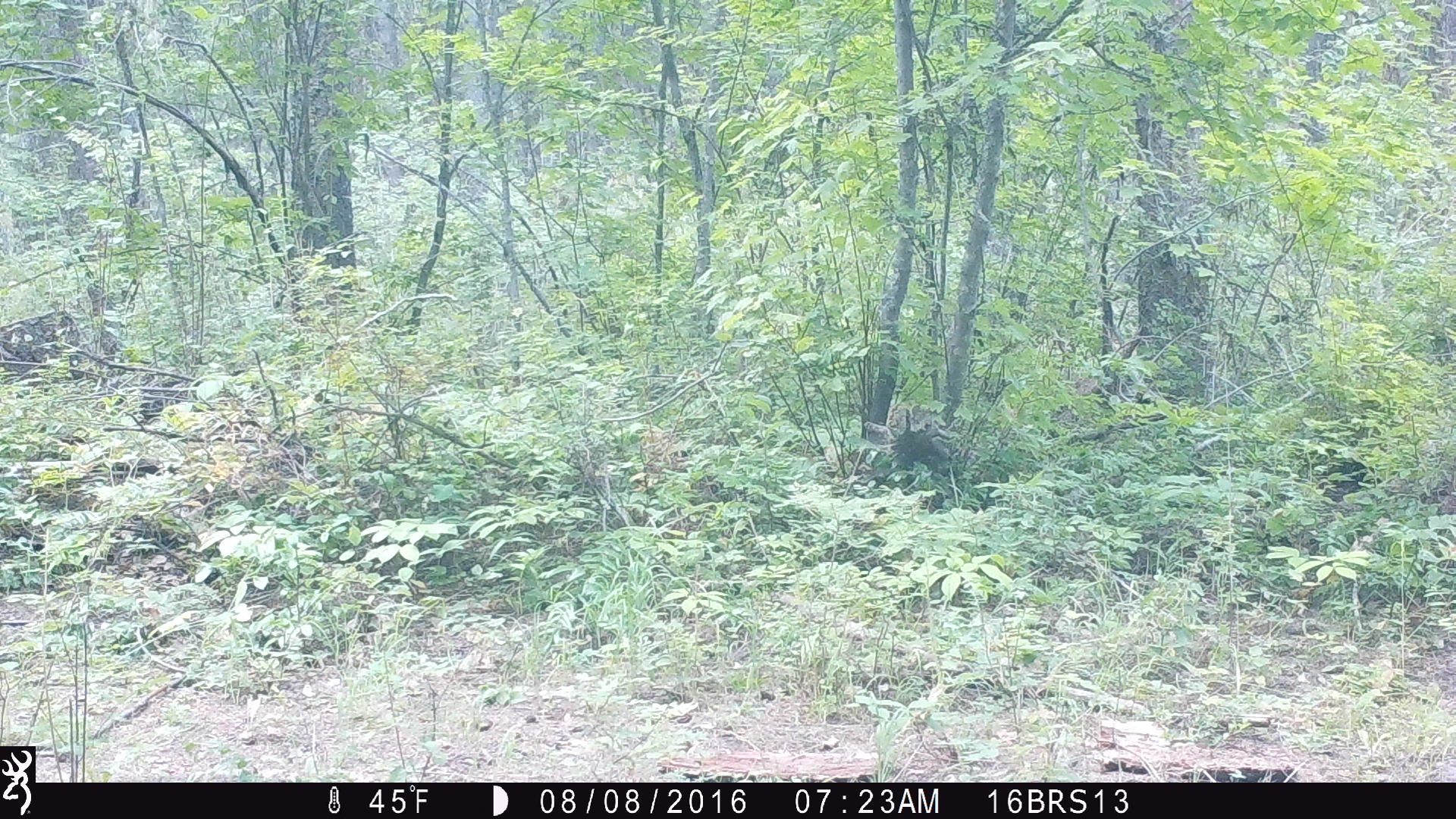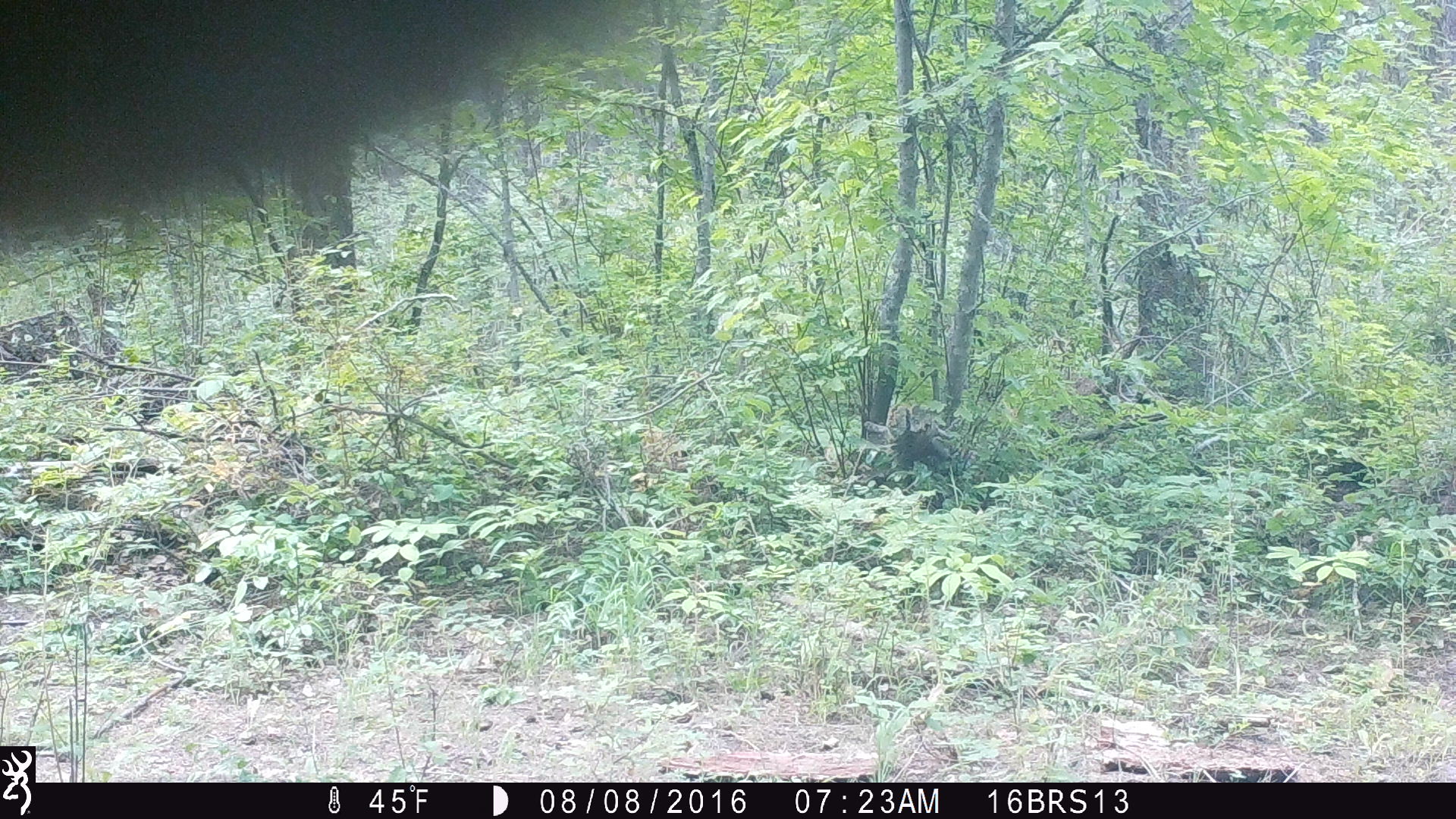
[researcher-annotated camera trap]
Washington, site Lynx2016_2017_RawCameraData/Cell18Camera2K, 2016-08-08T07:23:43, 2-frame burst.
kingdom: Animalia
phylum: Chordata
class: Mammalia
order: Carnivora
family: Ursidae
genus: Ursus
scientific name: Ursus americanus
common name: american black bear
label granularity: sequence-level